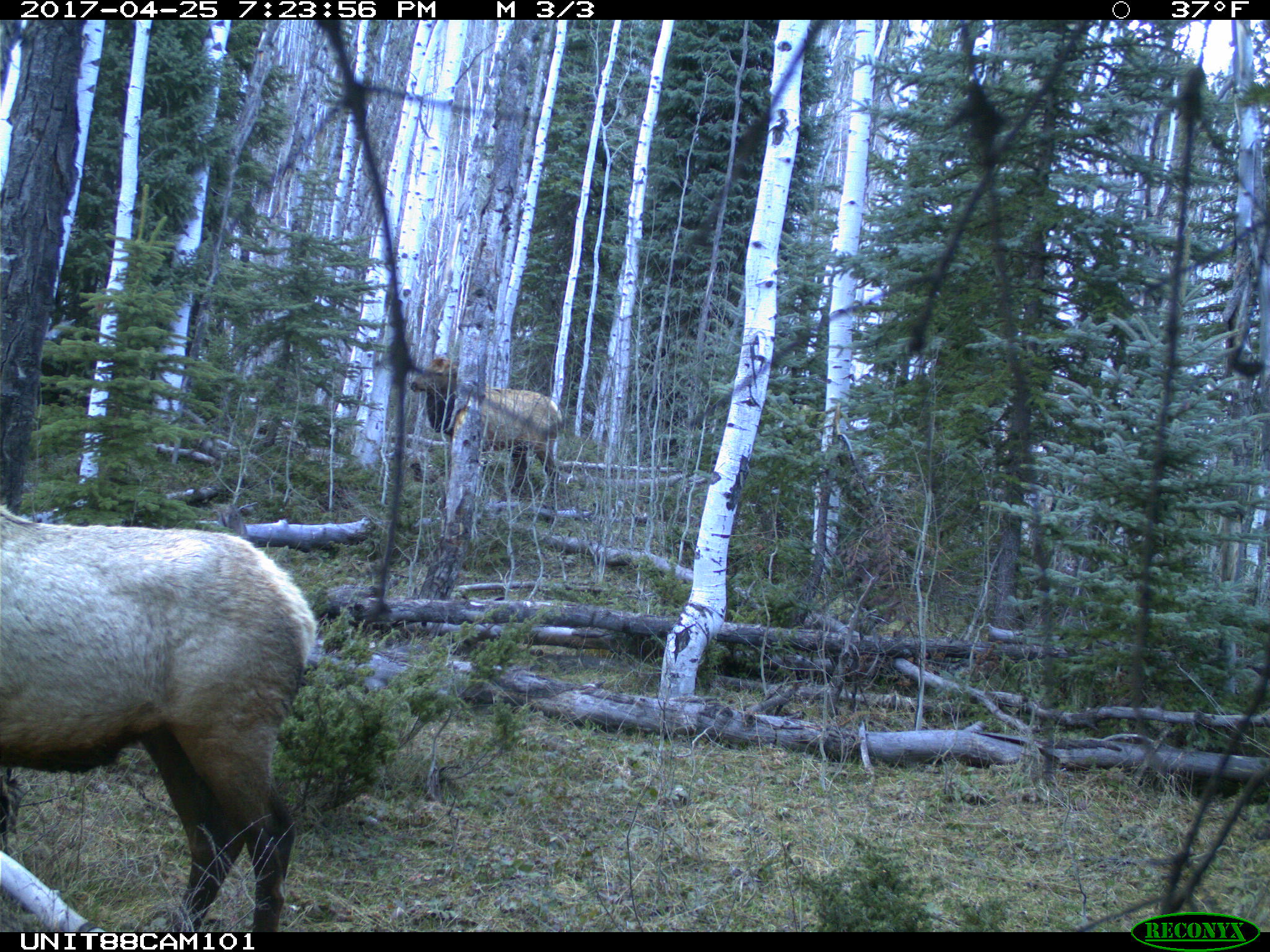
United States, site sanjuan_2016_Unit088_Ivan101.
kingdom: Animalia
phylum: Chordata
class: Mammalia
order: Artiodactyla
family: Cervidae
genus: Cervus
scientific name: Cervus elaphus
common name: red deer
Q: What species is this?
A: Cervus elaphus (red deer).